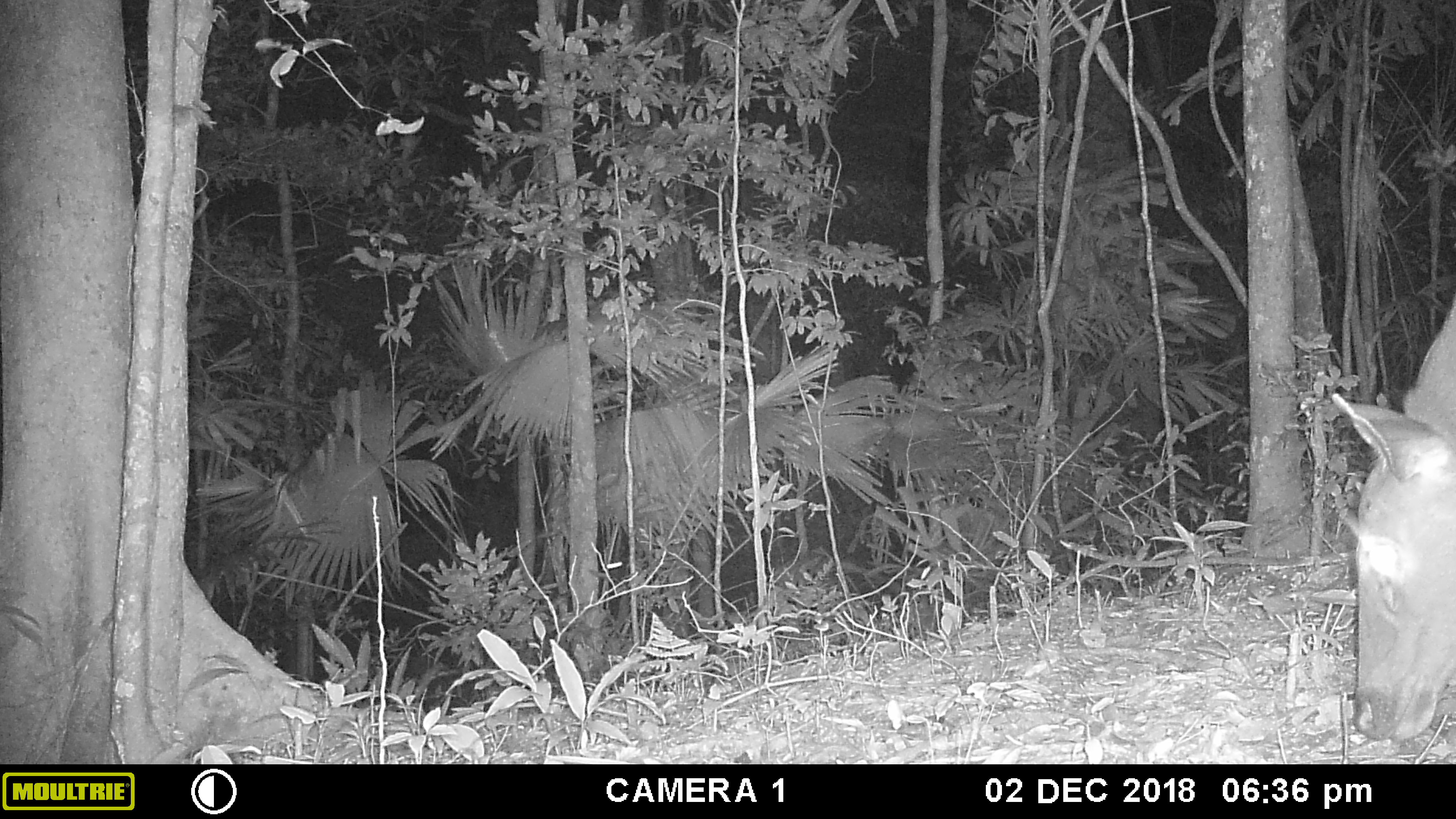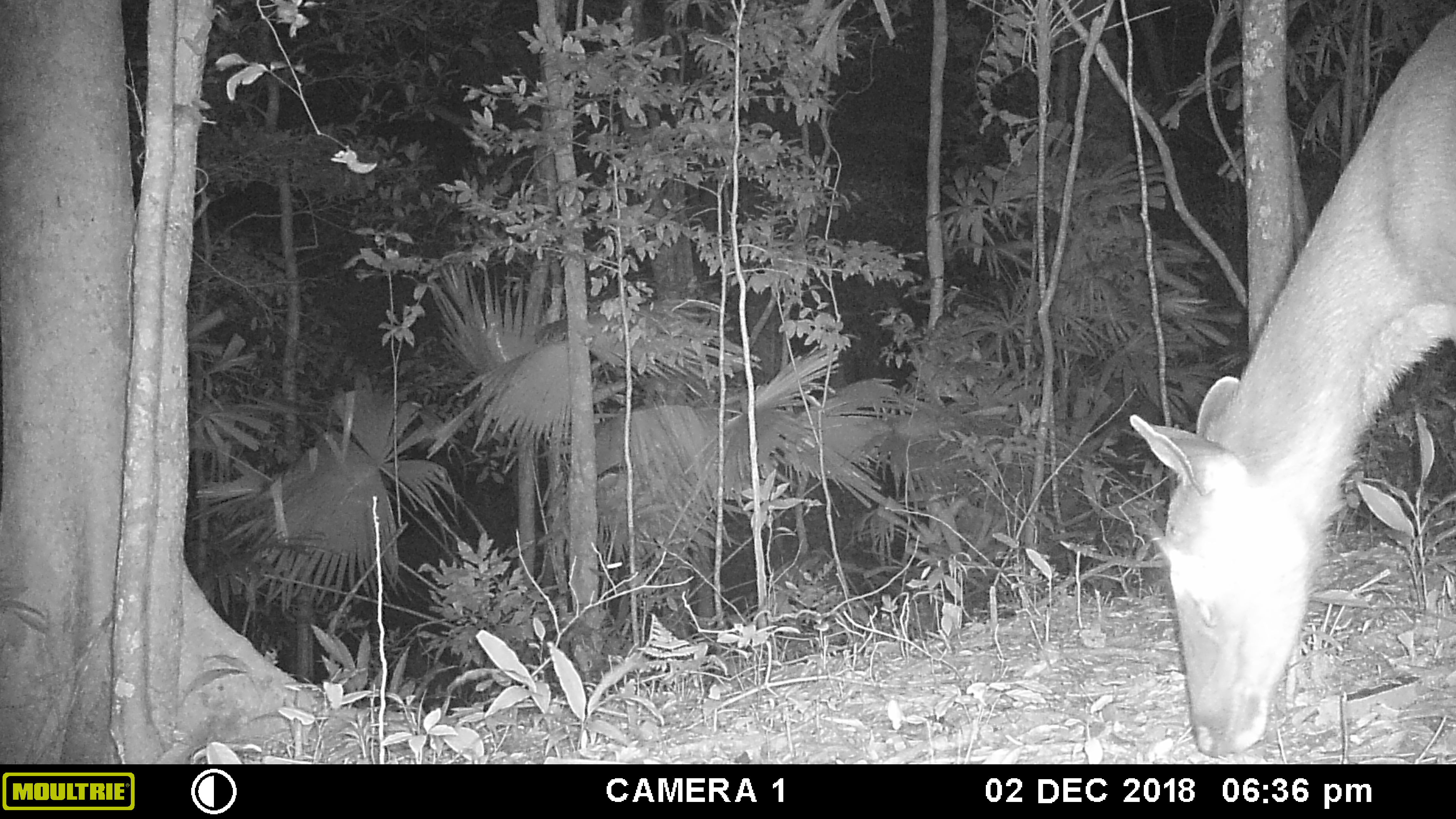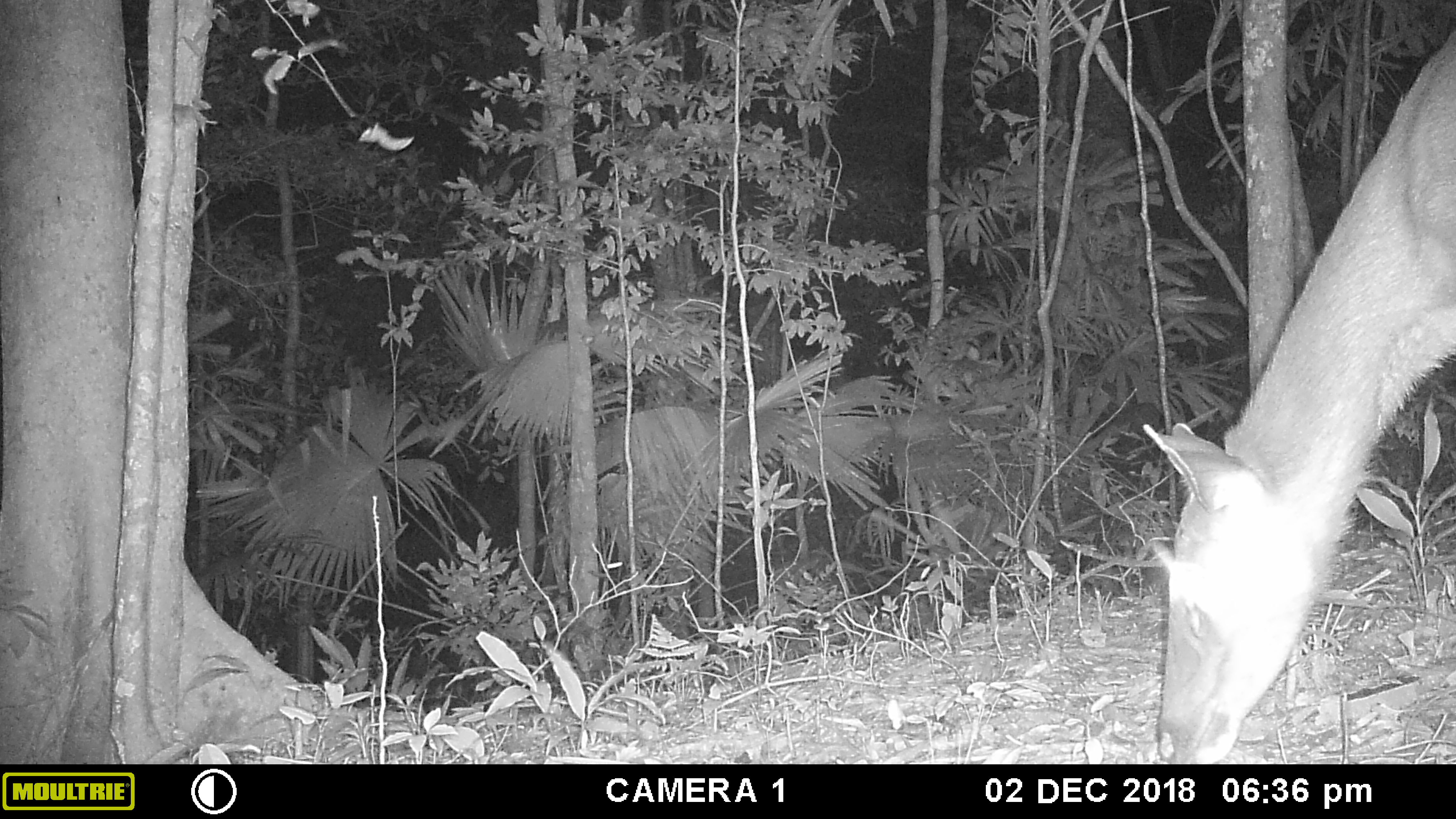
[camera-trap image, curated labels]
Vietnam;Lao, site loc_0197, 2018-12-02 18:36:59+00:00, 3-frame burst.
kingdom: Animalia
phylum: Chordata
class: Mammalia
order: Artiodactyla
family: Cervidae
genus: Rusa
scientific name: Rusa unicolor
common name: sambar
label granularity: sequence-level